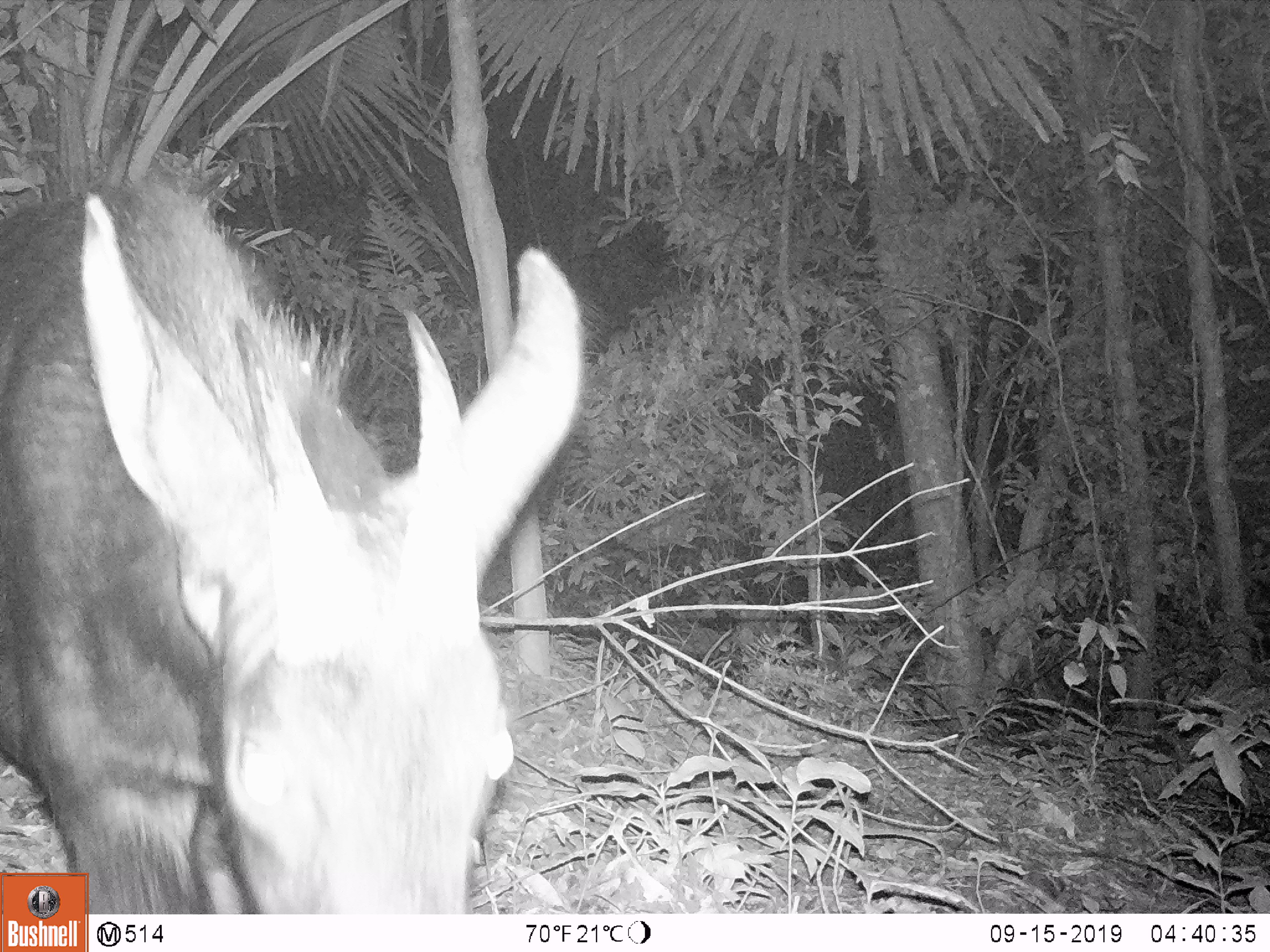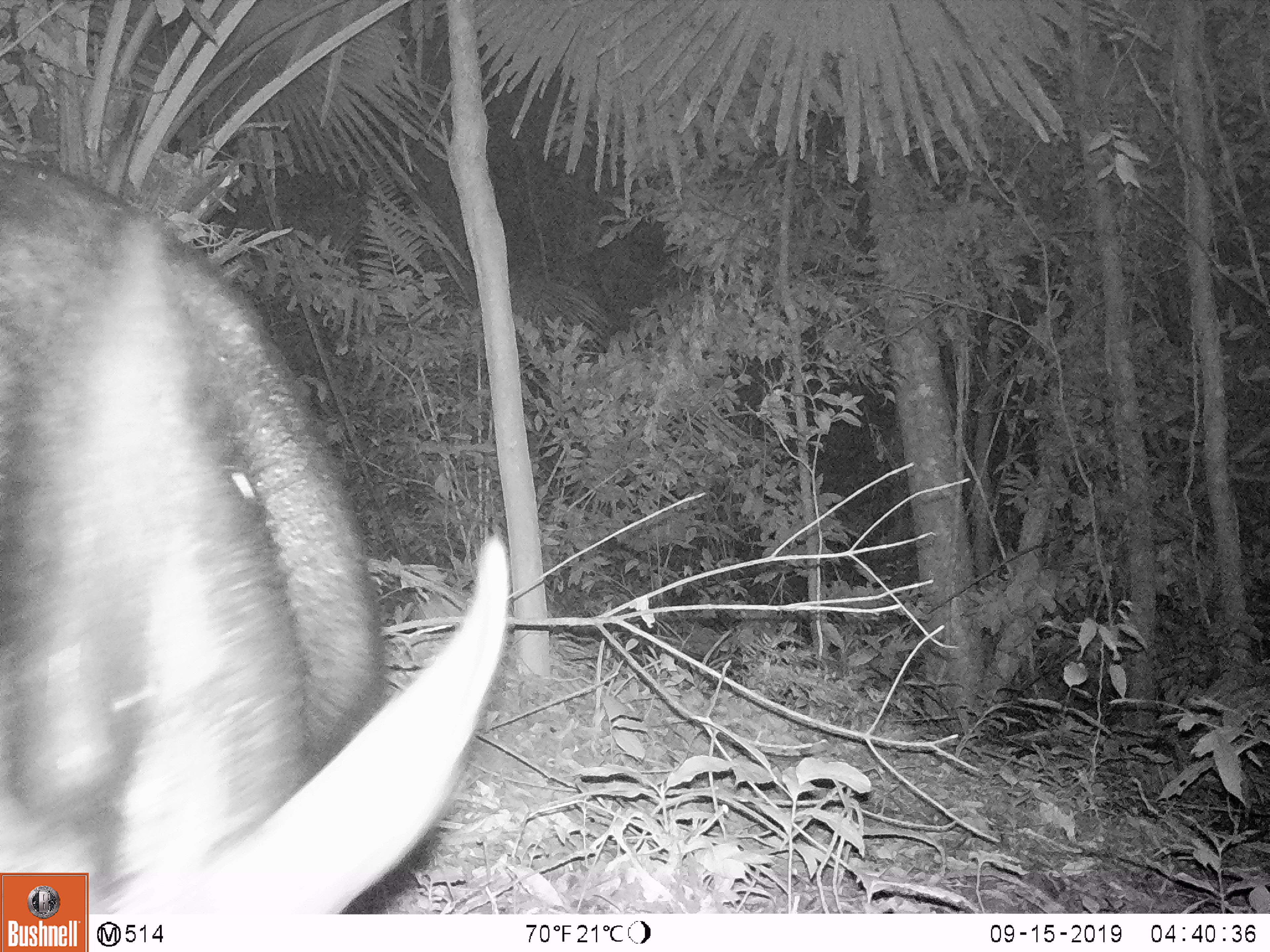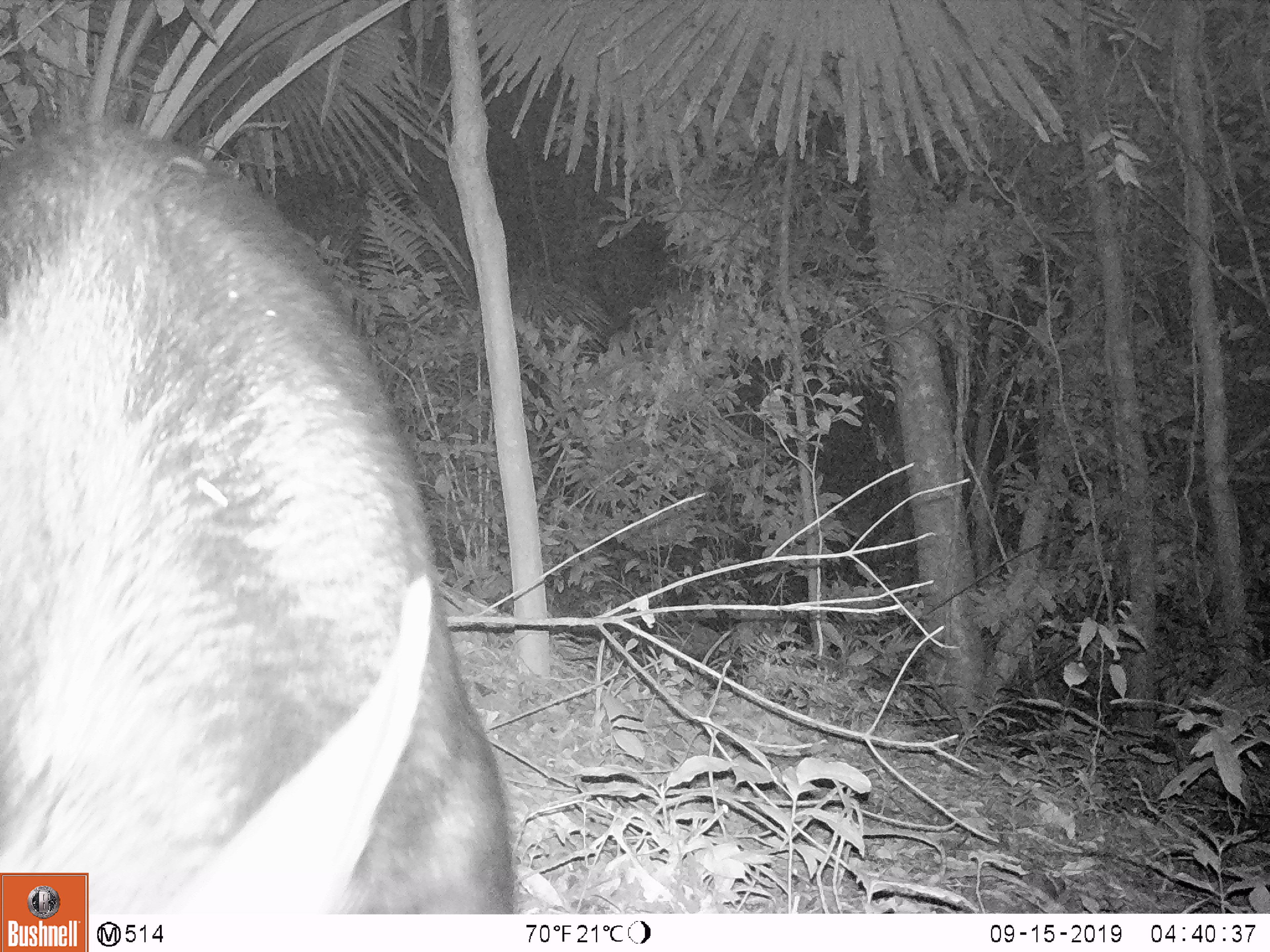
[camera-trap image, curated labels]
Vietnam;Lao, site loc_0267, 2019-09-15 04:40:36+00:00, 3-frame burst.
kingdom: Animalia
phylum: Chordata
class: Mammalia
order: Artiodactyla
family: Bovidae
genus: Capricornis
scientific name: Capricornis sumatraensis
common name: chinese serow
Chinese serow (Capricornis sumatraensis). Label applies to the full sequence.